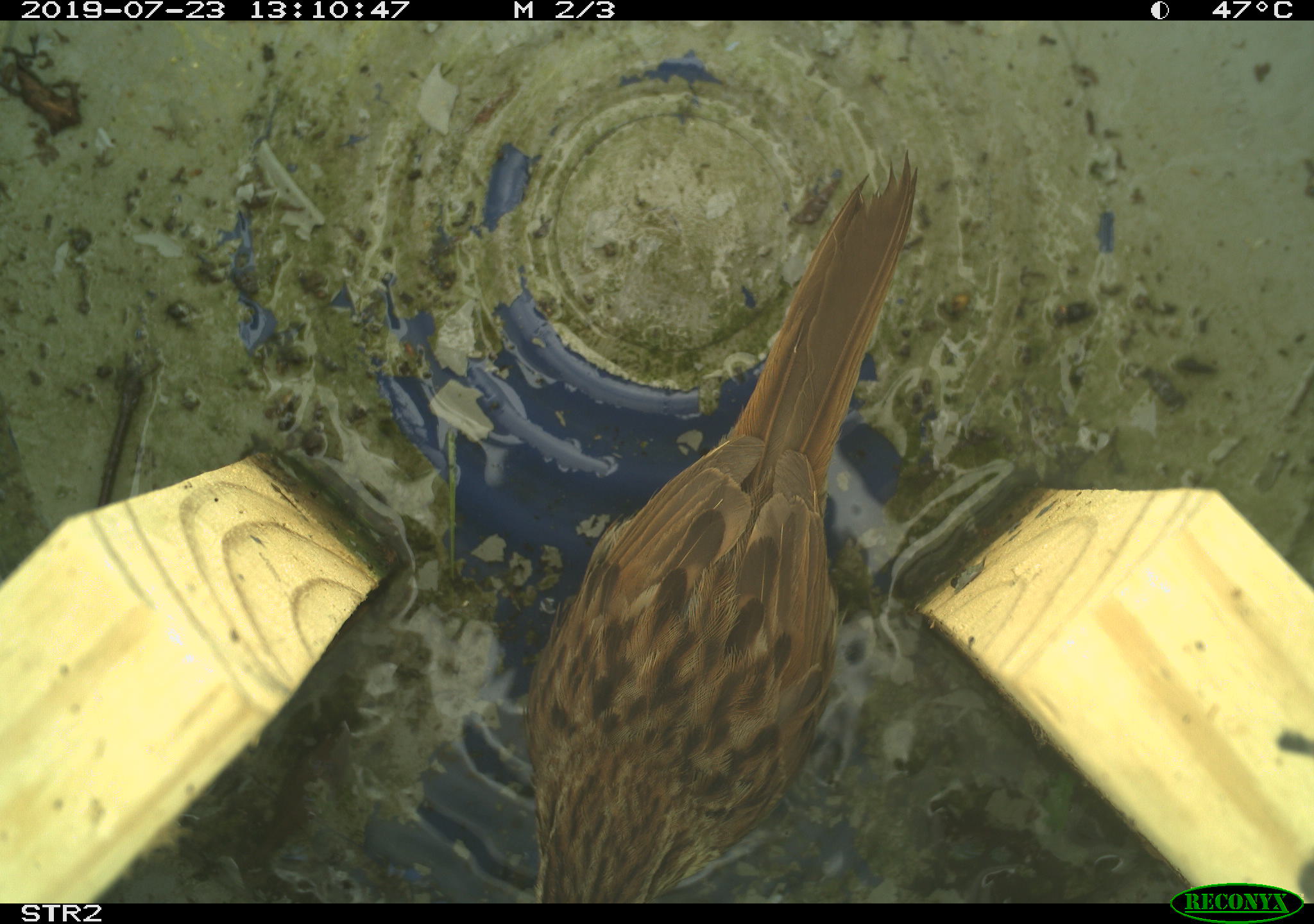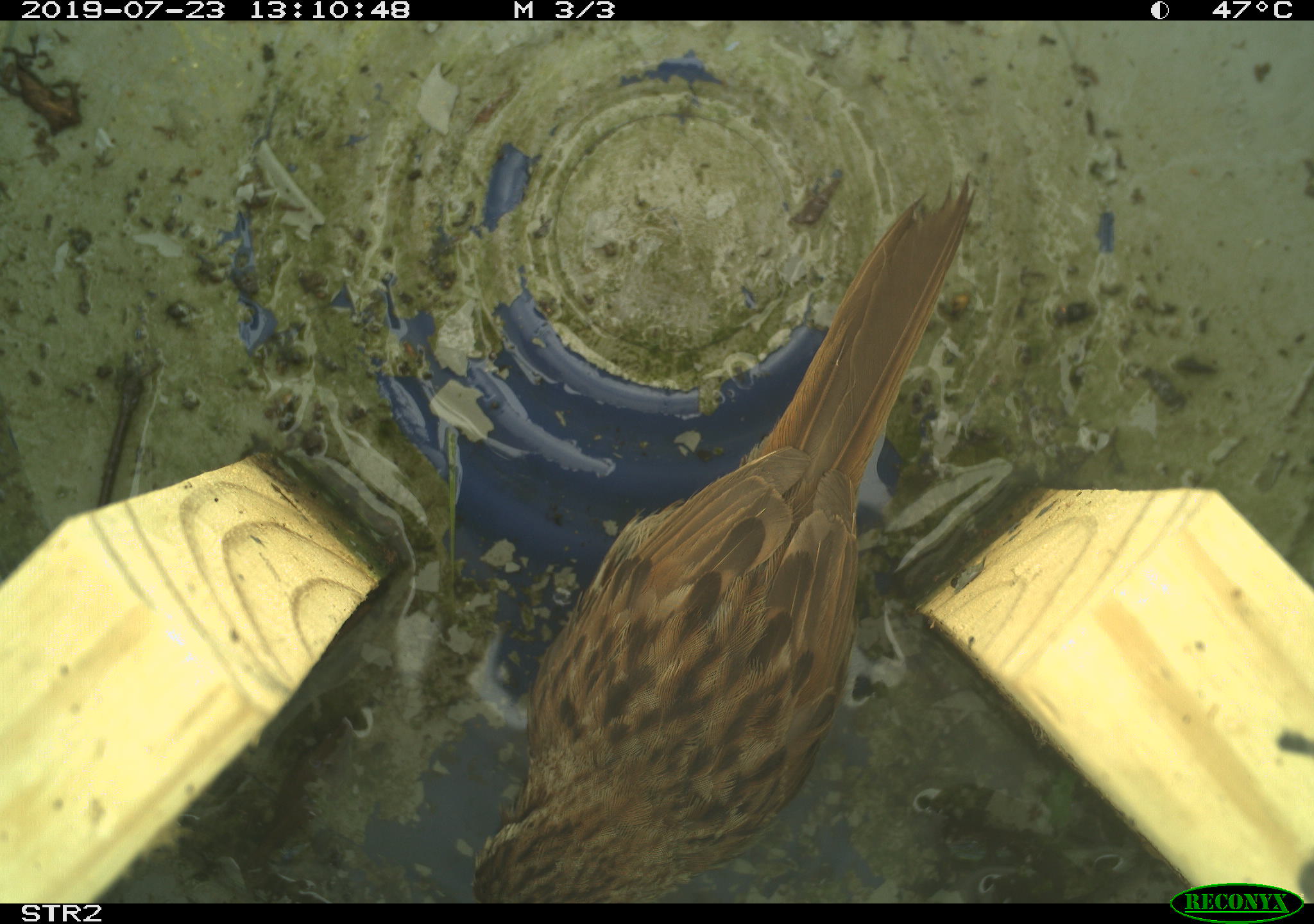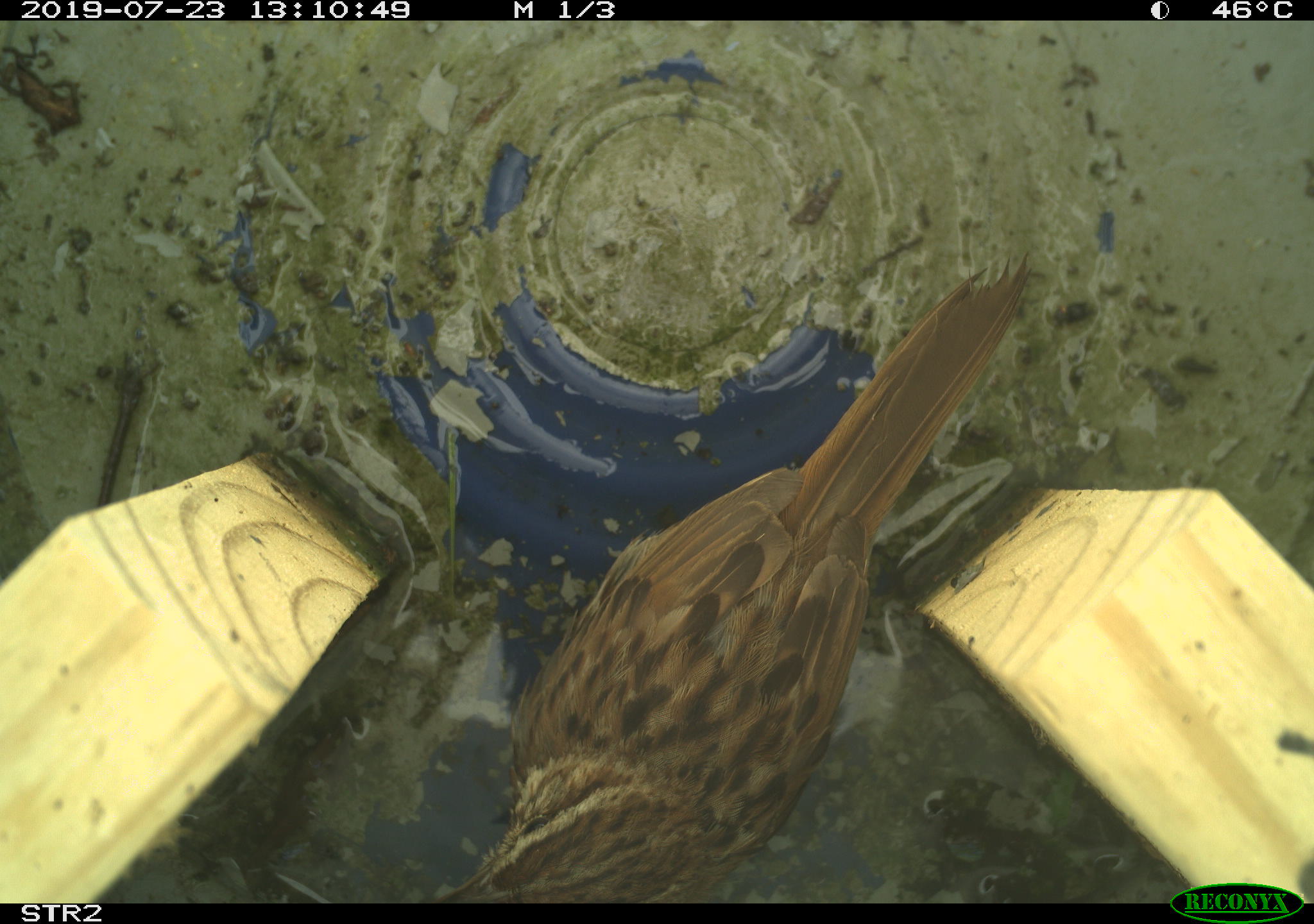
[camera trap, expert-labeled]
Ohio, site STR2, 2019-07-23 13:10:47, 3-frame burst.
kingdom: Animalia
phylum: Chordata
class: Aves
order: Passeriformes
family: Passerellidae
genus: Melospiza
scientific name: Melospiza melodia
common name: song sparrow